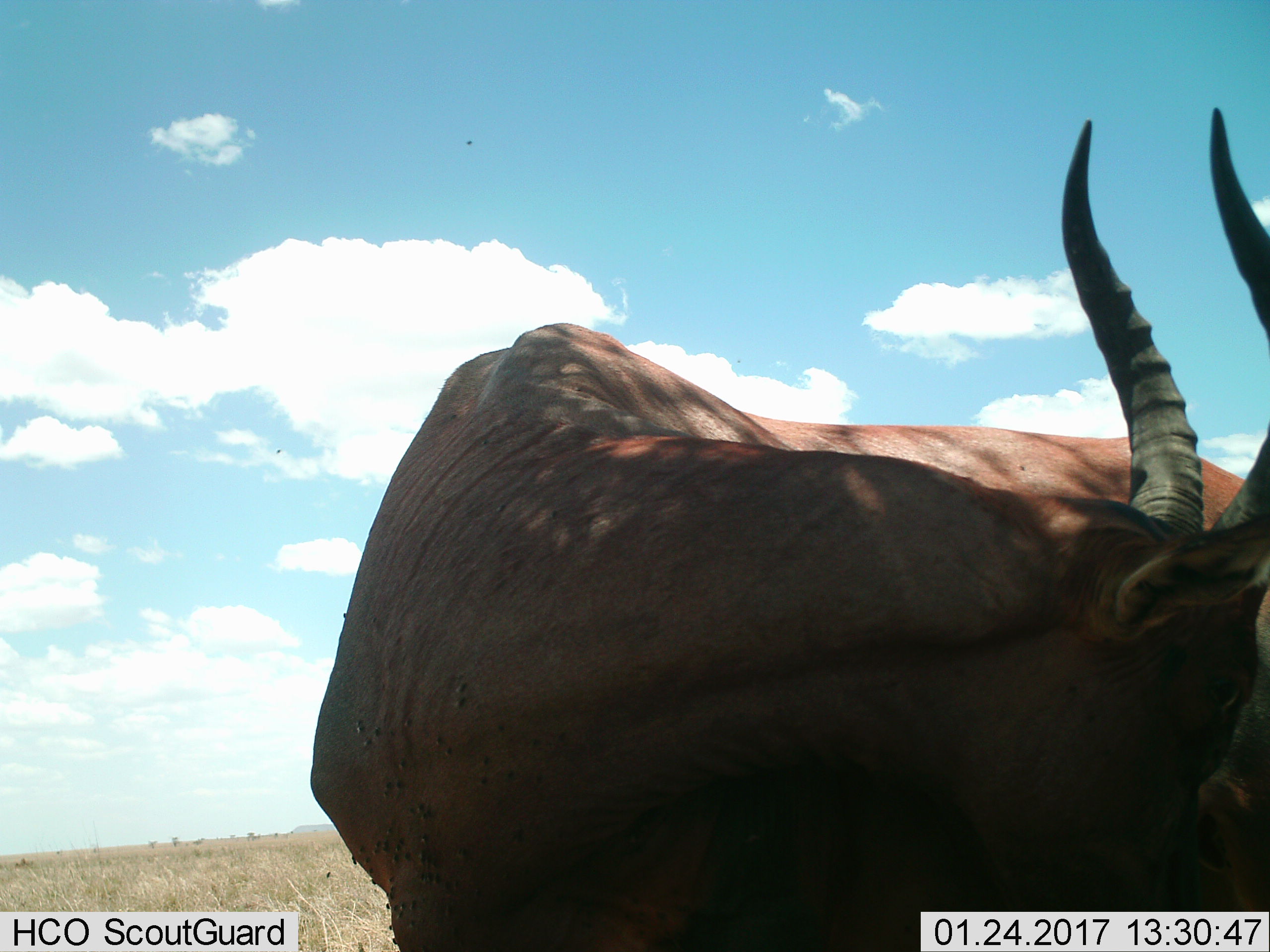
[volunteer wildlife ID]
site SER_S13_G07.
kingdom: Animalia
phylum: Chordata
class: Mammalia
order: Artiodactyla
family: Bovidae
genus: Damaliscus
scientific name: Damaliscus lunatus jimela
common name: topi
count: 1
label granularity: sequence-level